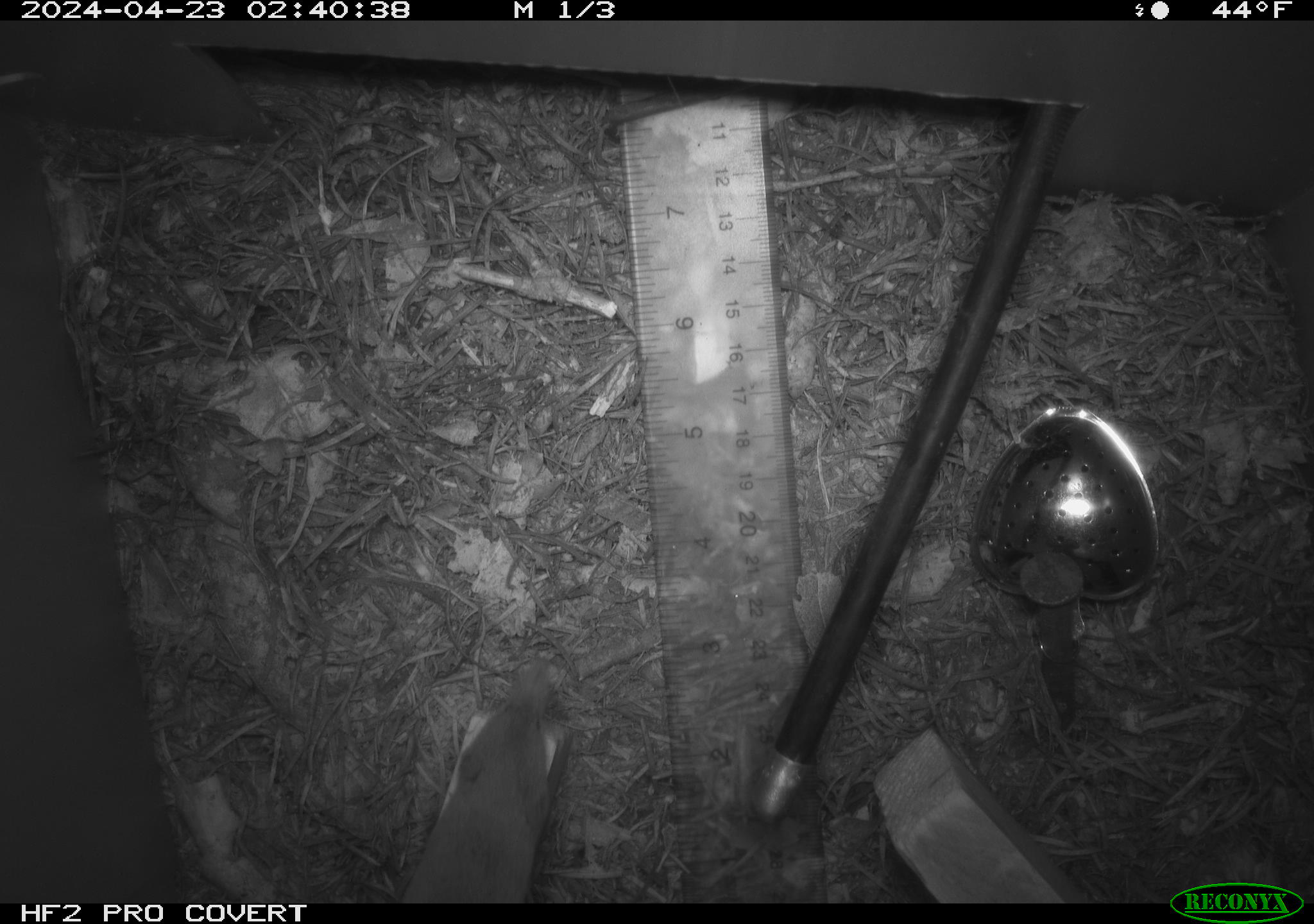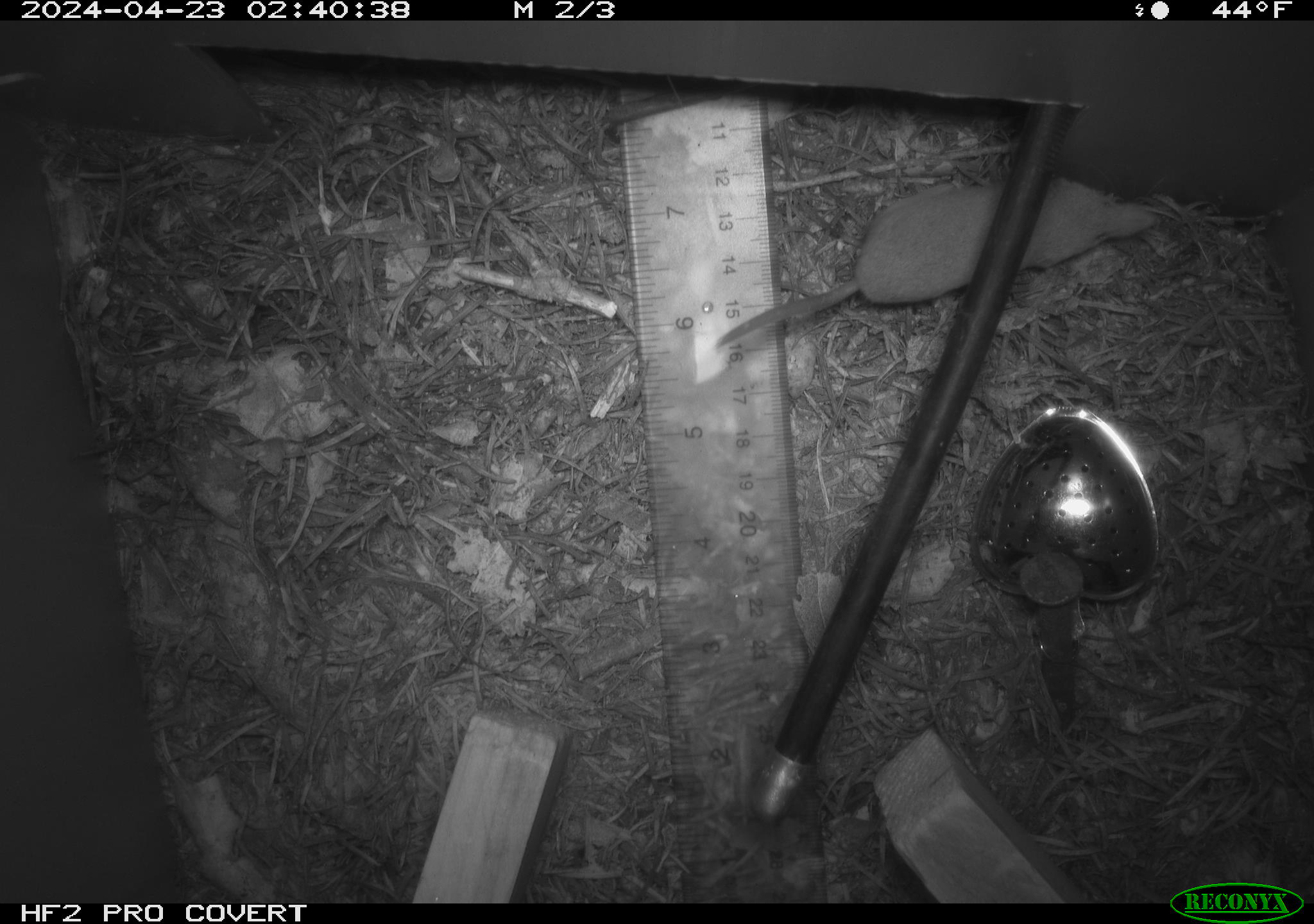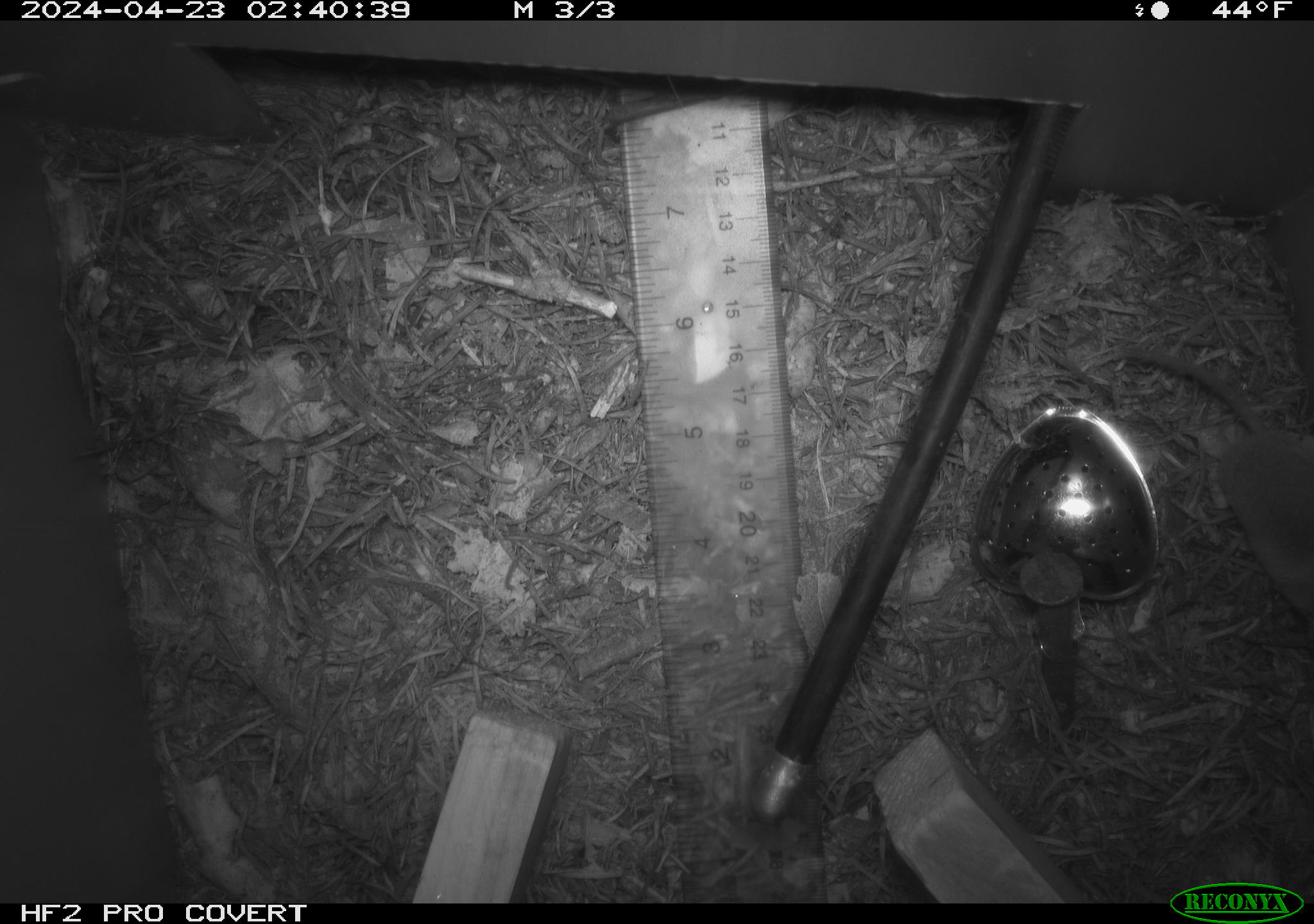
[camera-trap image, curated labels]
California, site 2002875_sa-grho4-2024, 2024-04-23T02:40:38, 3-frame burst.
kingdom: Animalia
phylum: Chordata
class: Mammalia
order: Eulipotyphla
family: Soricidae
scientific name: Soricidae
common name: shrews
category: soricidae family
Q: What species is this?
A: Soricidae family (shrews) (Soricidae).